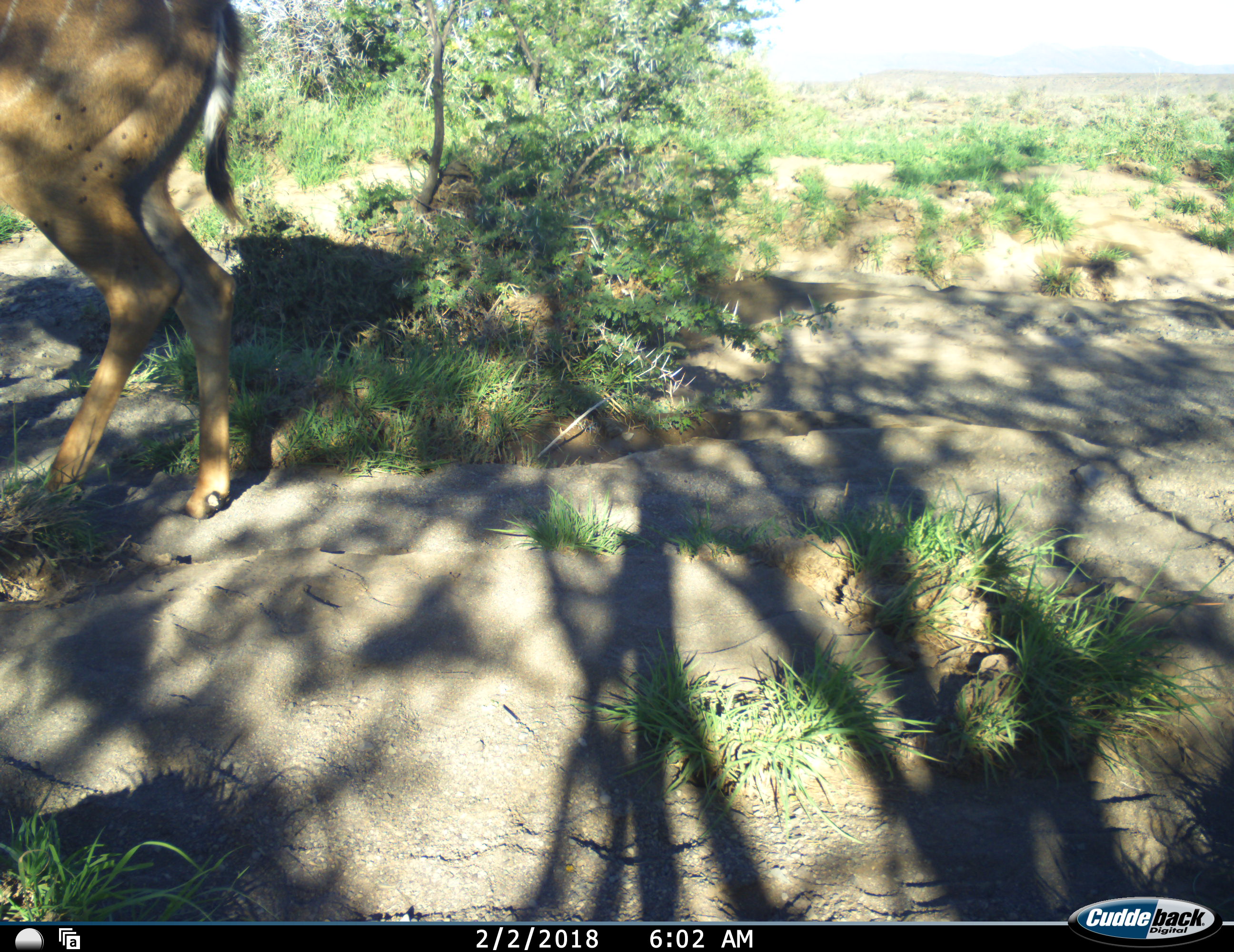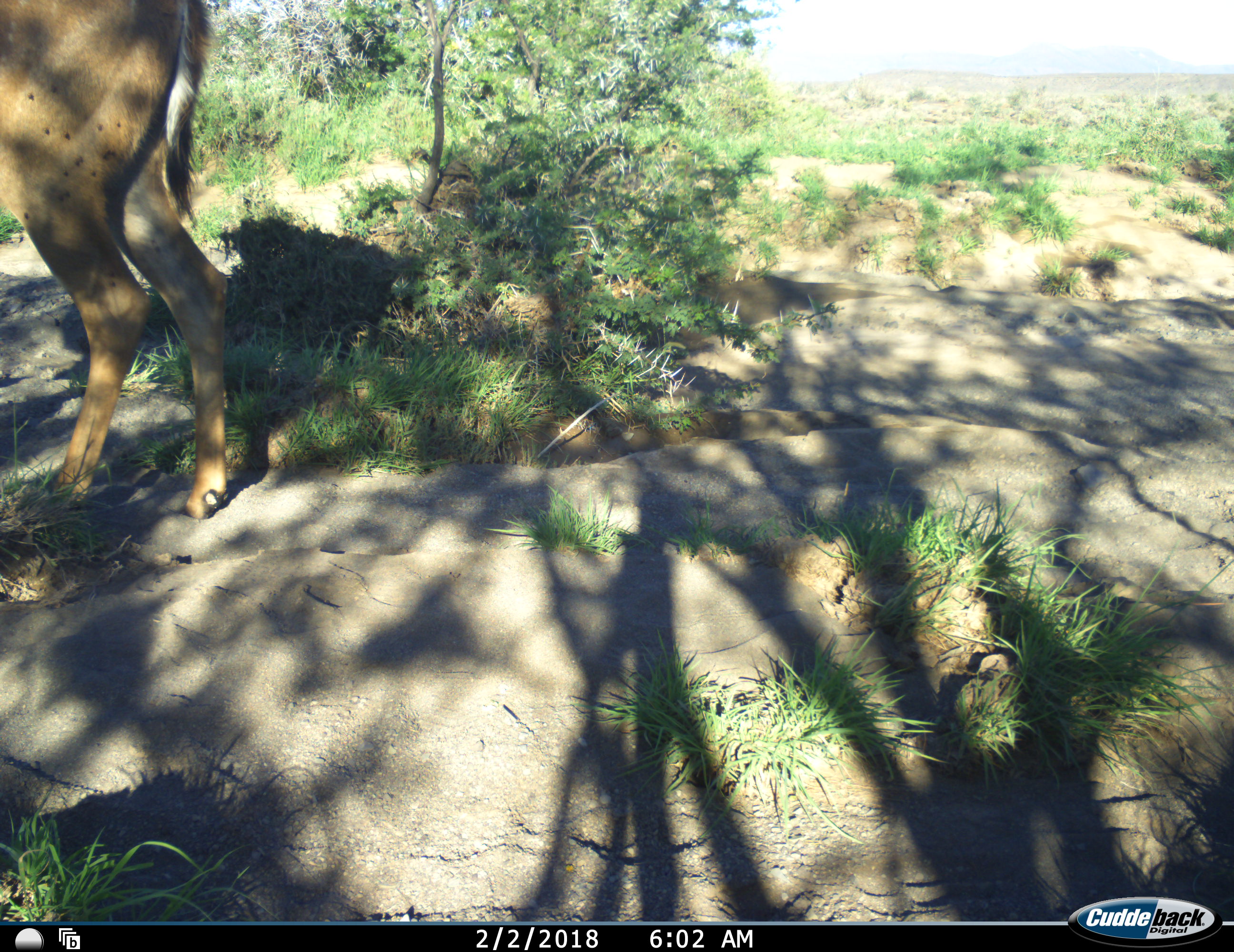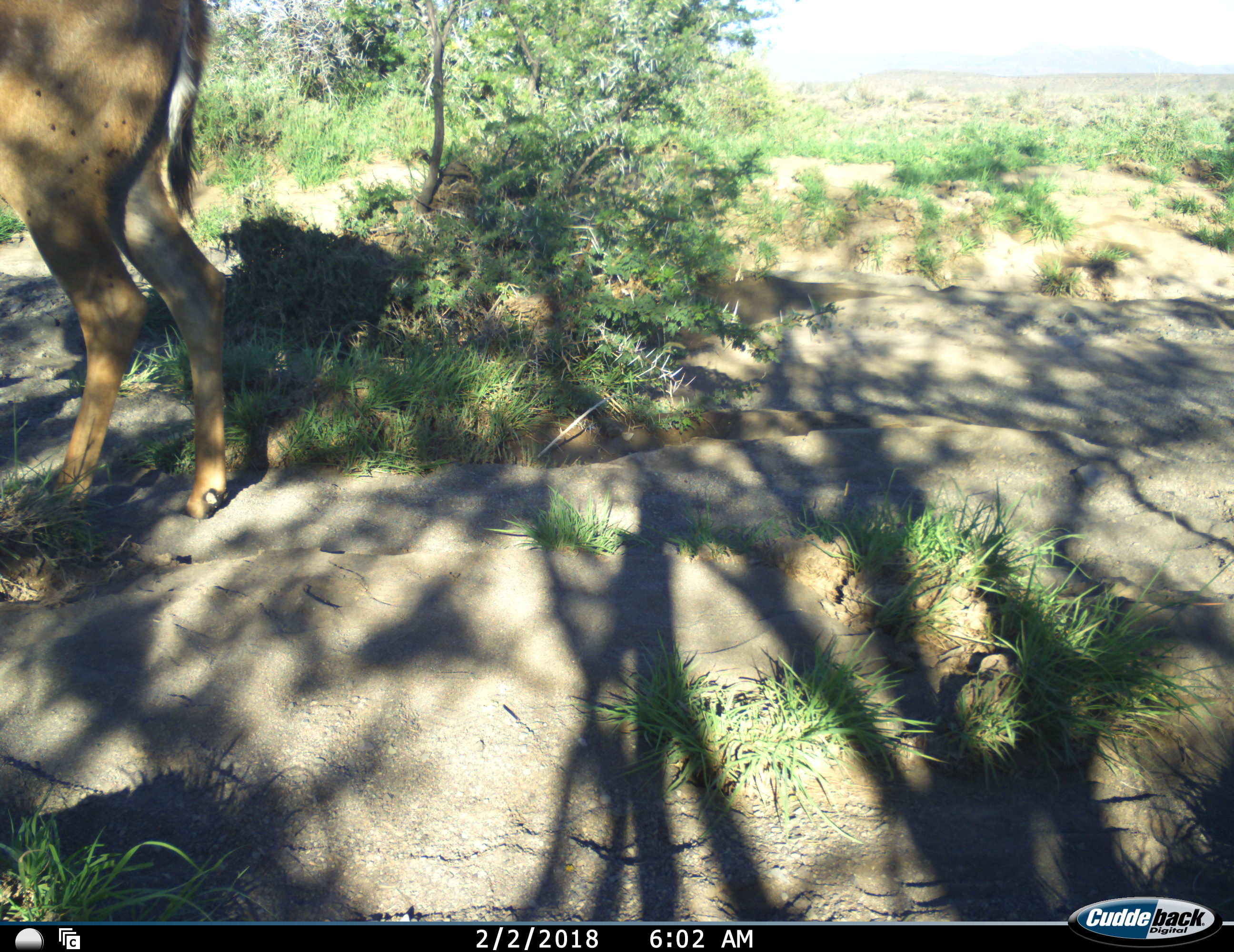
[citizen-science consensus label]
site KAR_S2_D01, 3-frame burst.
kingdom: Animalia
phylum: Chordata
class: Mammalia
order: Artiodactyla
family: Bovidae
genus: Tragelaphus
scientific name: Tragelaphus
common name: kudu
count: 1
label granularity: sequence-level